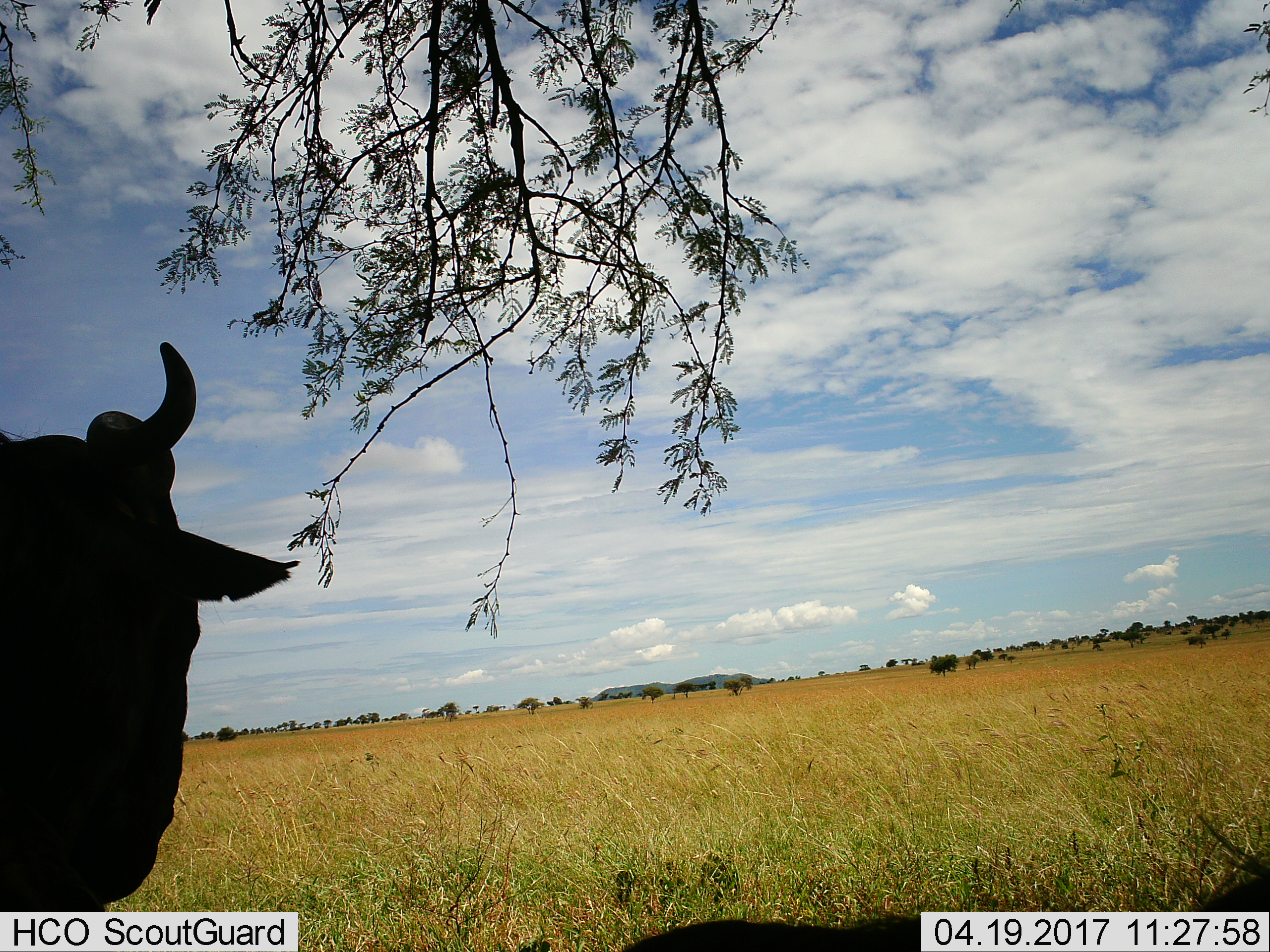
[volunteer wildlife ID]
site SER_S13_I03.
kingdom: Animalia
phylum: Chordata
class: Mammalia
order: Artiodactyla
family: Bovidae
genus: Connochaetes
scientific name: Connochaetes taurinus taurinus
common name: blue wildebeest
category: wildebeestblue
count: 2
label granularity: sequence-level